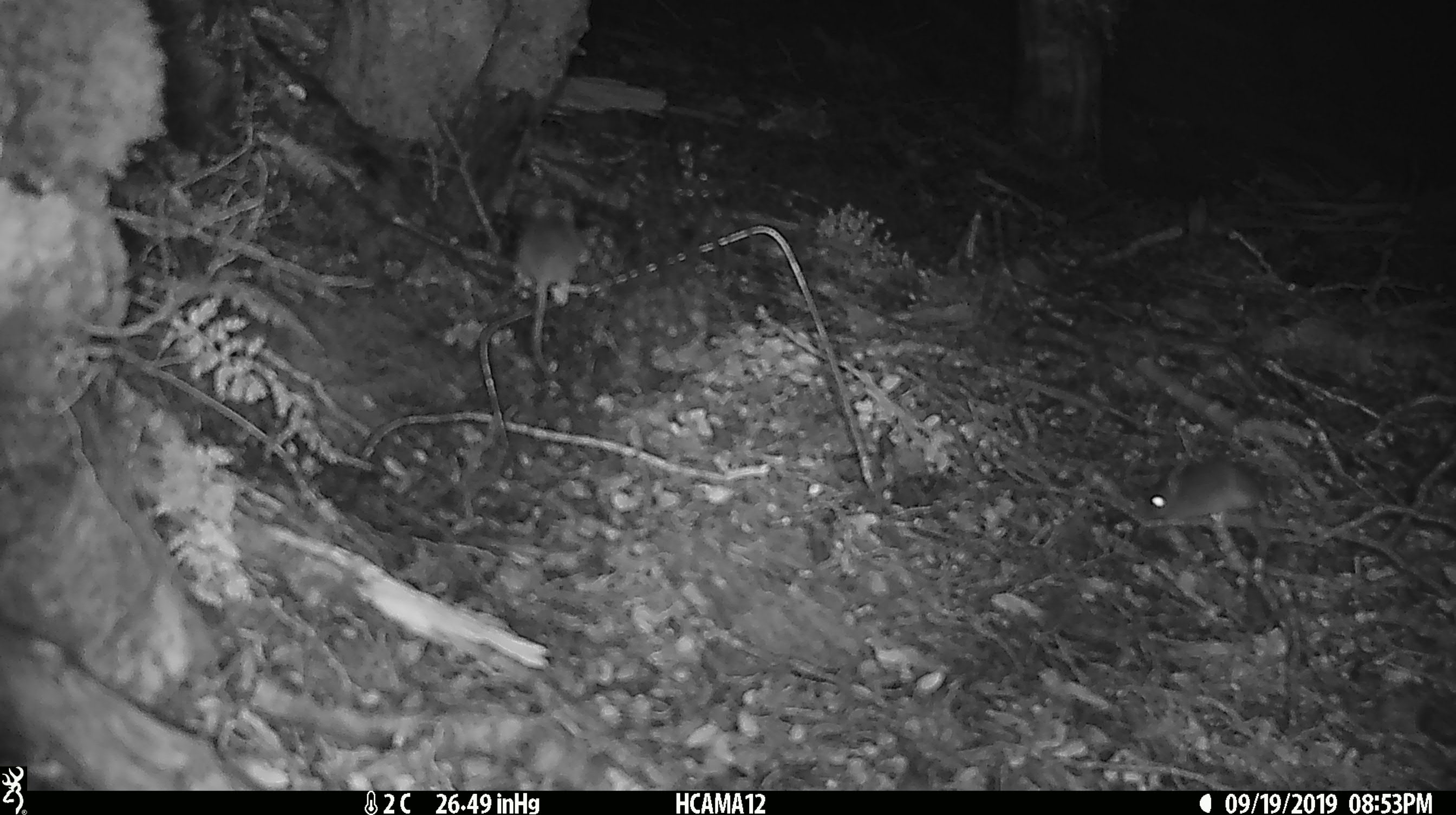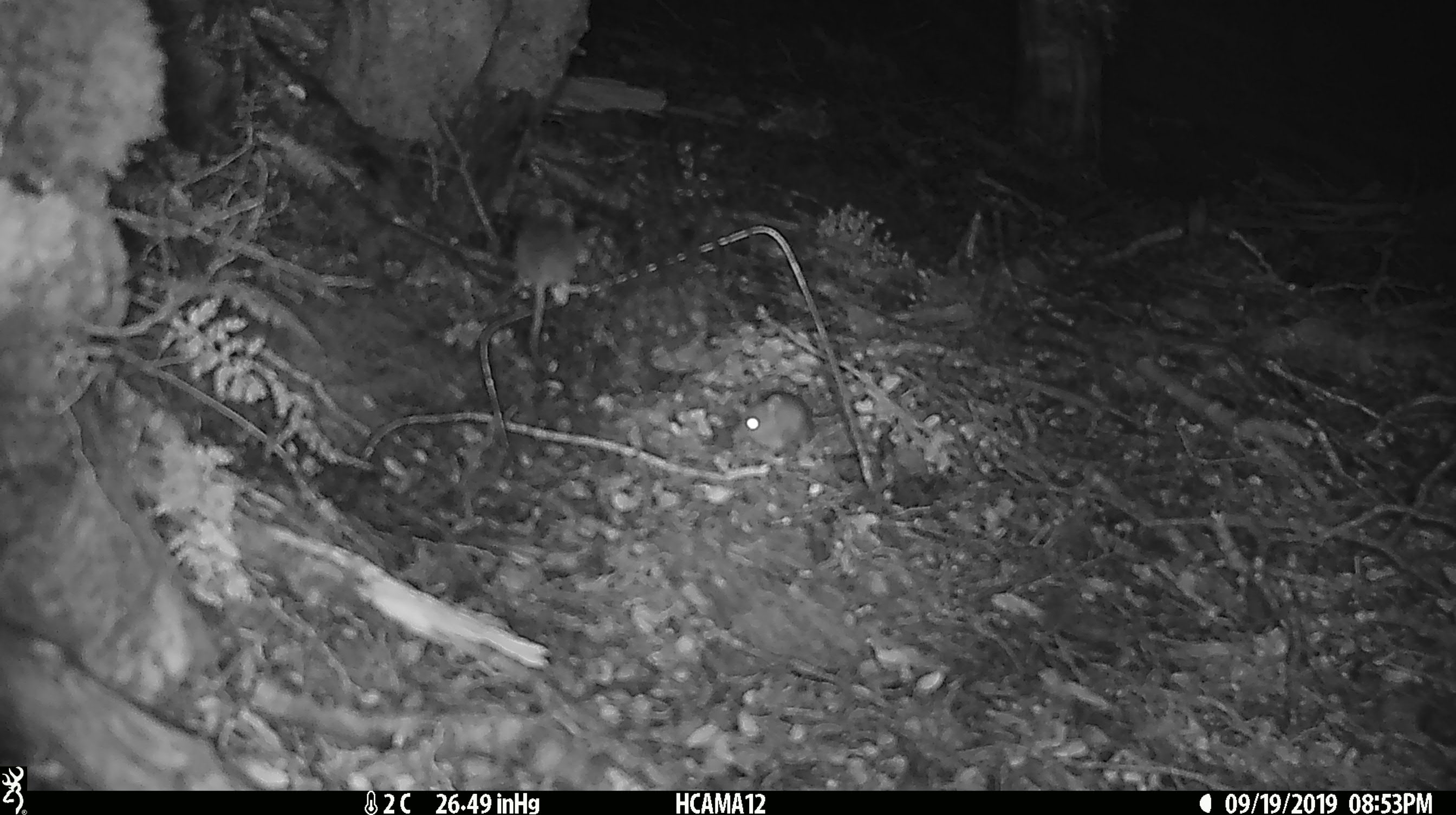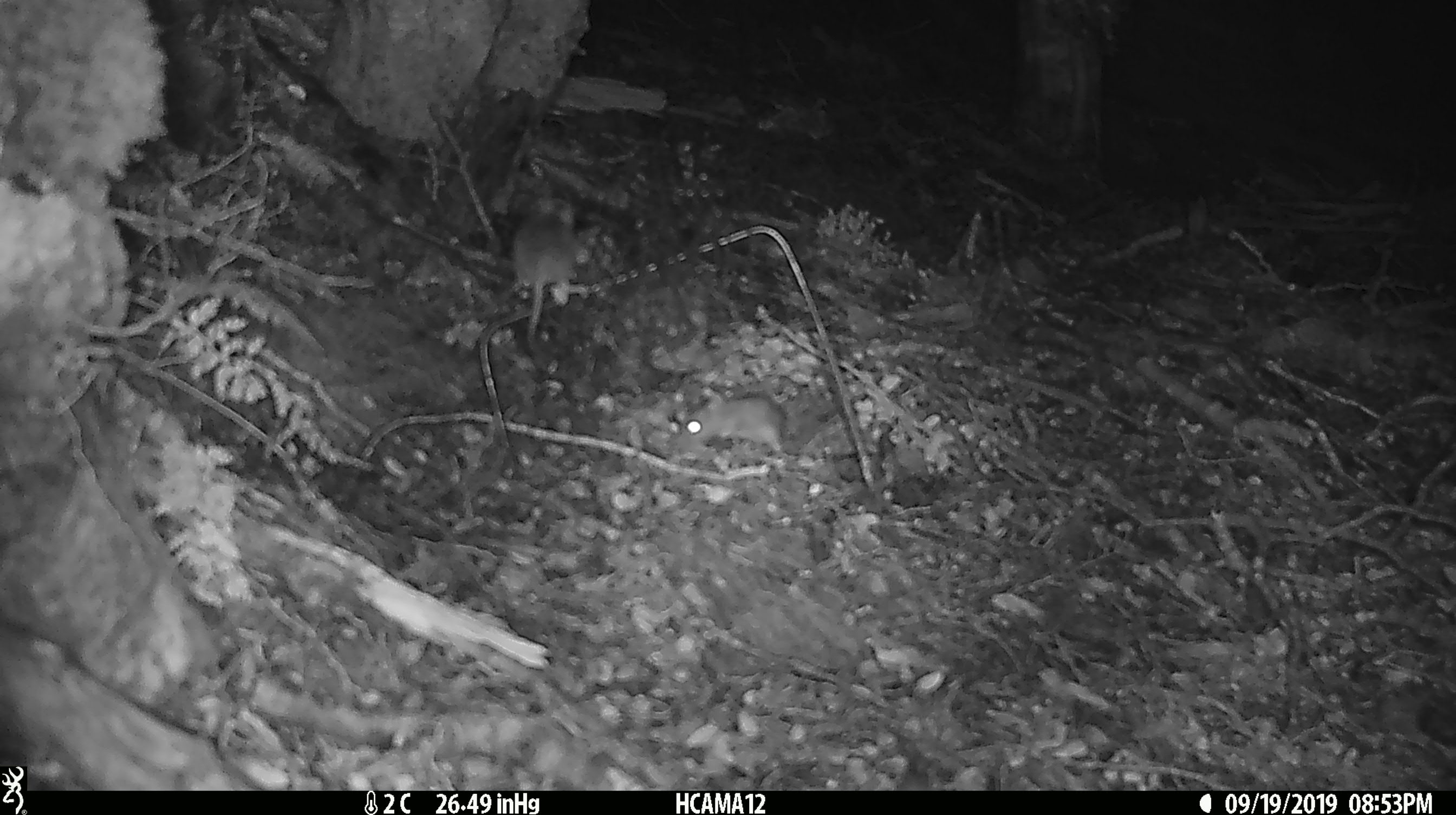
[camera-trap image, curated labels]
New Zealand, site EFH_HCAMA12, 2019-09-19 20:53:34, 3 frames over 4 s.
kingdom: Animalia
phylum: Chordata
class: Mammalia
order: Rodentia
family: Muridae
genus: Mus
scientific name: Mus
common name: mouse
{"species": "mouse (Mus)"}